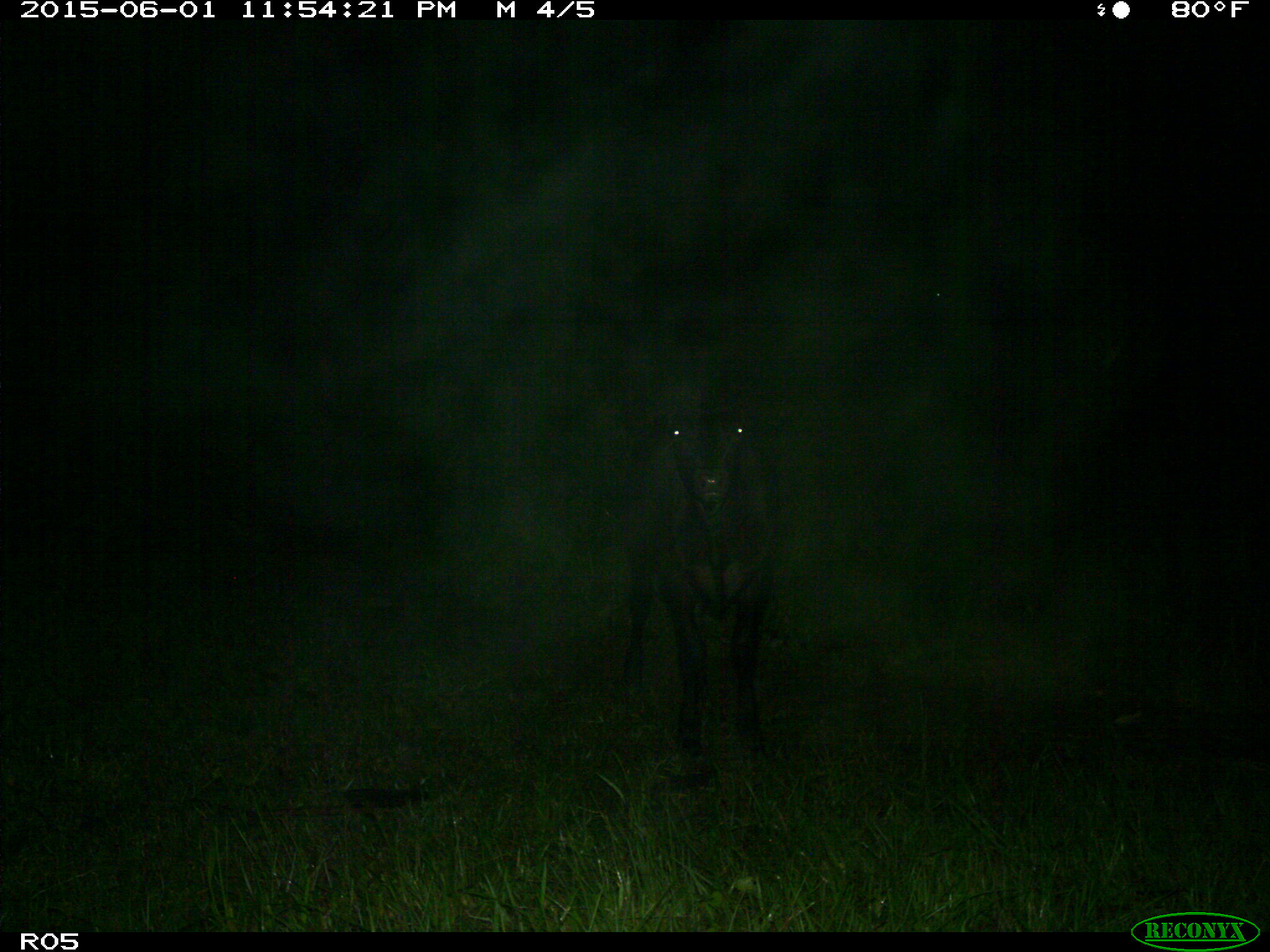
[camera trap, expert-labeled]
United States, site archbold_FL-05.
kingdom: Animalia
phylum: Chordata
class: Mammalia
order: Artiodactyla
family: Bovidae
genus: Bos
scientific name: Bos taurus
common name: domestic cow